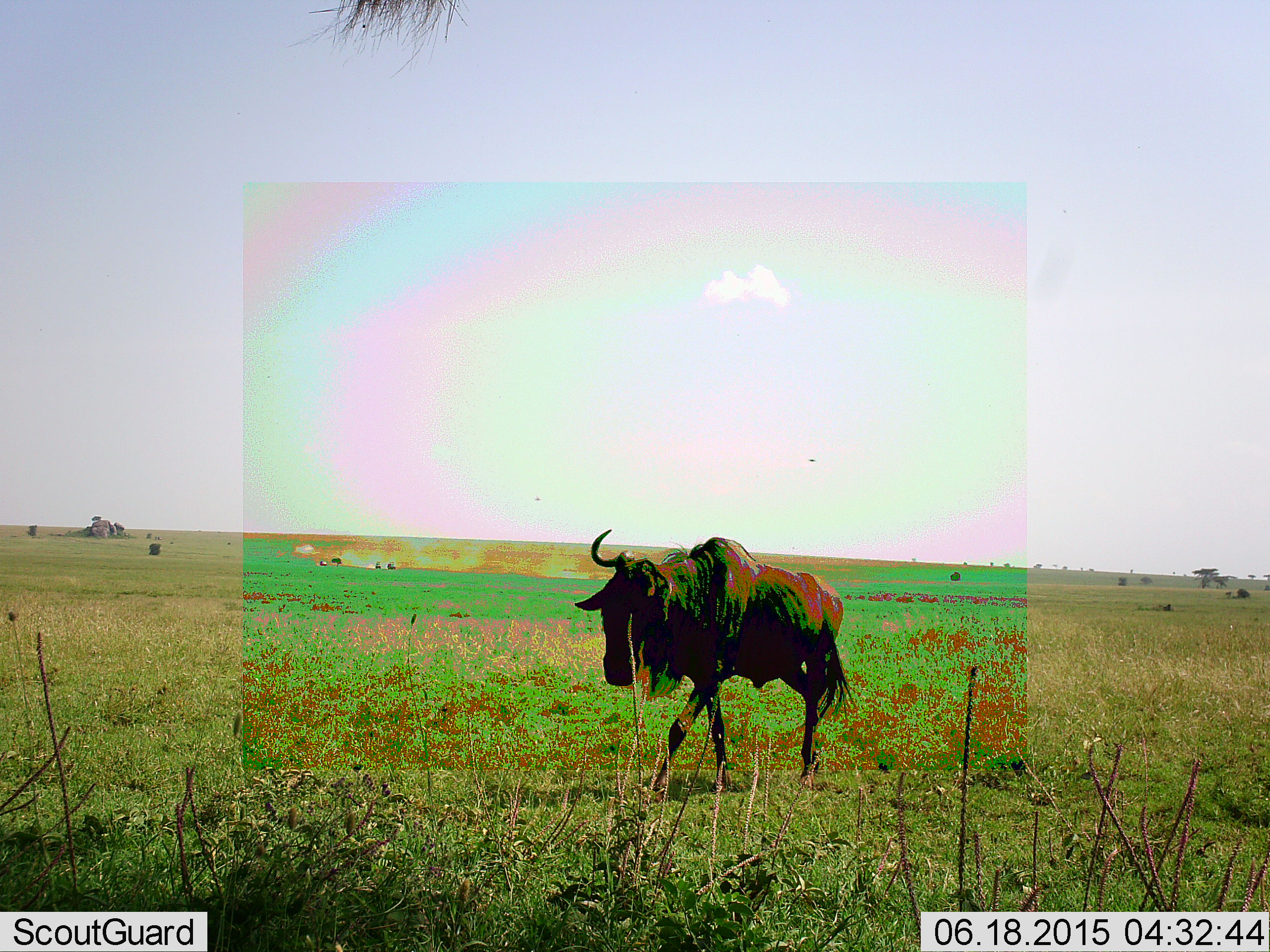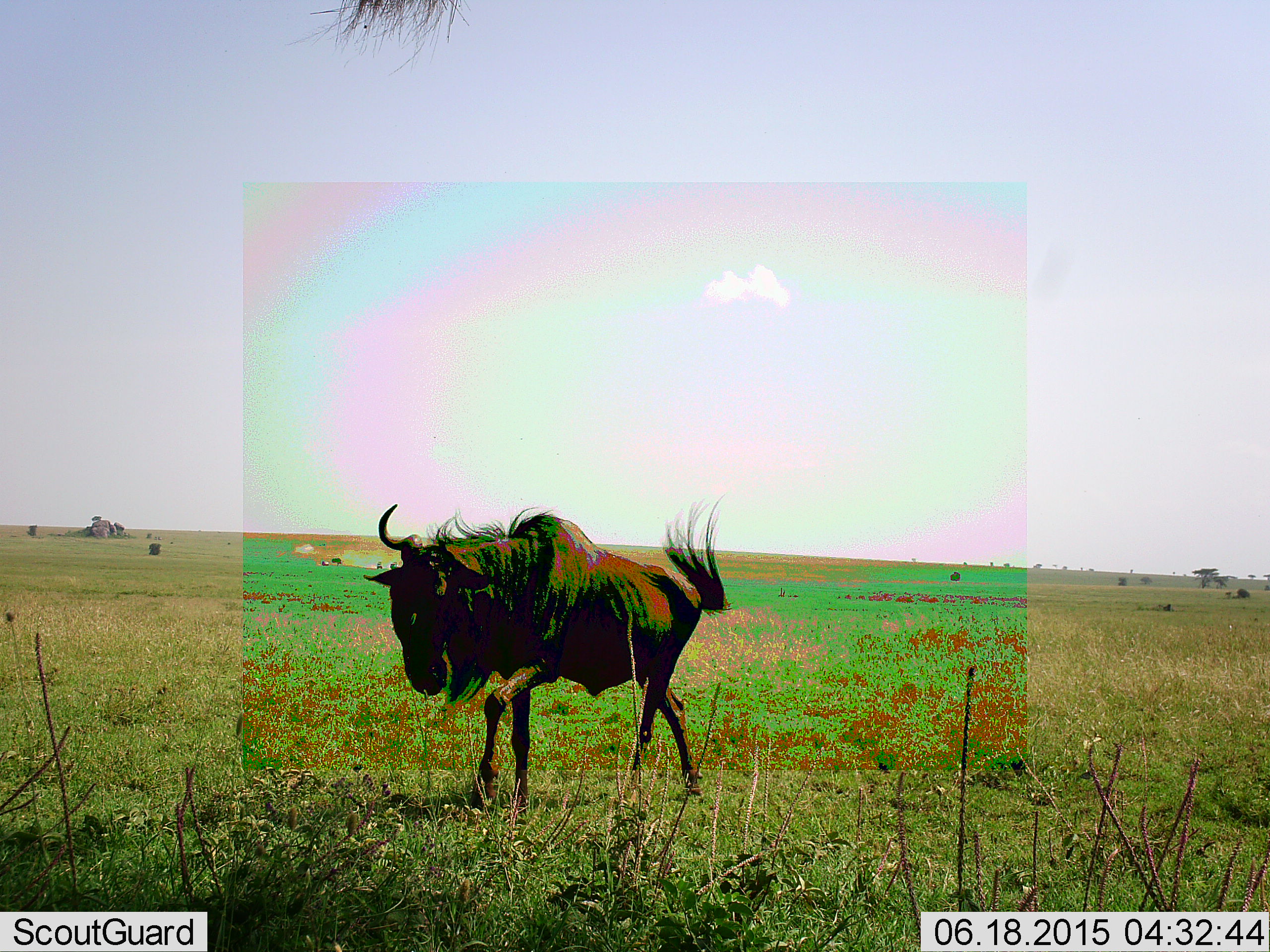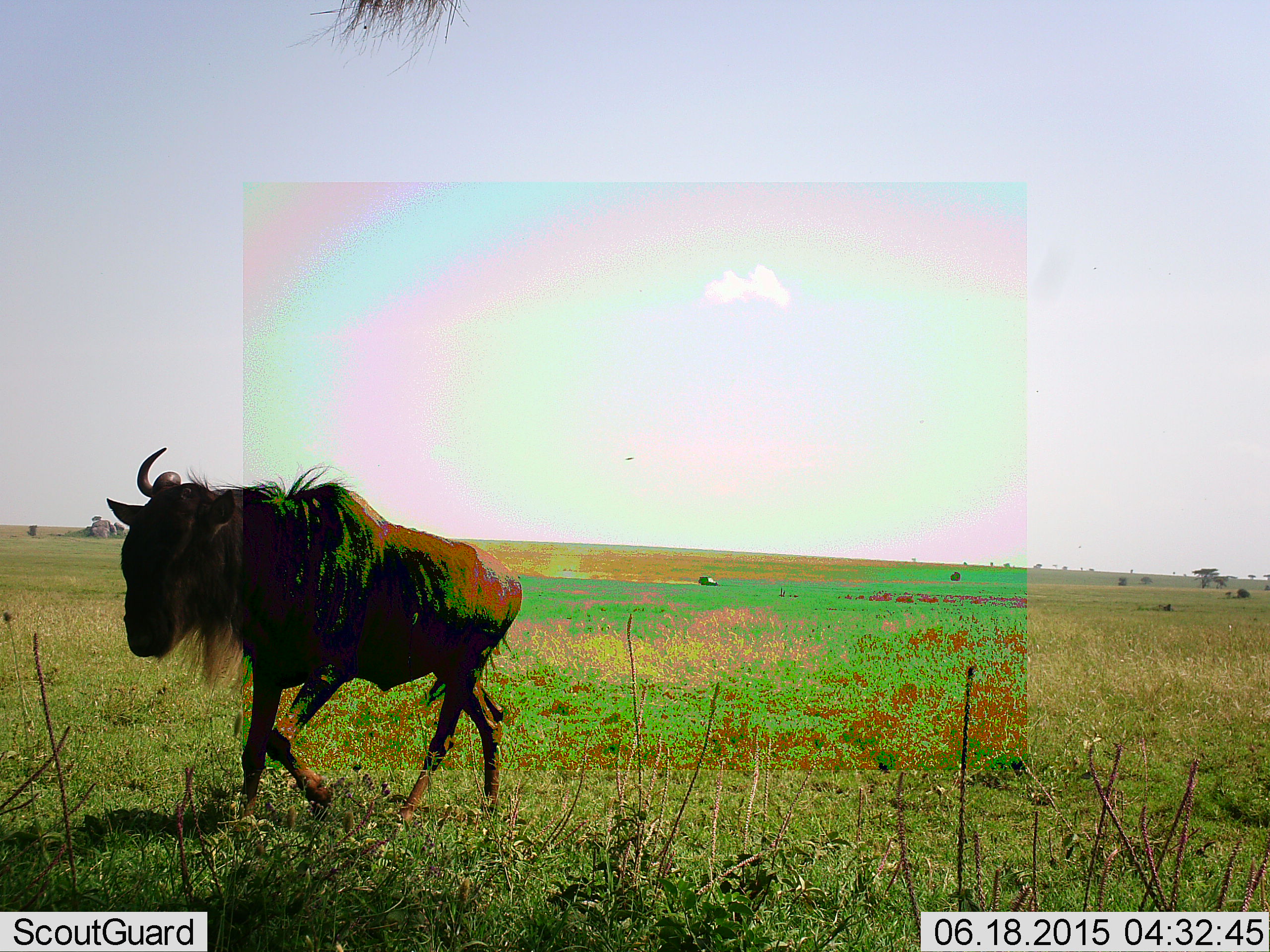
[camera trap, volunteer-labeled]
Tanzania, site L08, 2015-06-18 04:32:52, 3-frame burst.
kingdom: Animalia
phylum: Chordata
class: Mammalia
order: Artiodactyla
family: Bovidae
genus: Connochaetes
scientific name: Connochaetes taurinus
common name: blue wildebeest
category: wildebeest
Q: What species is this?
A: Wildebeest (blue wildebeest) (Connochaetes taurinus).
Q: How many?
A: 1.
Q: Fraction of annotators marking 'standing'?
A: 9%.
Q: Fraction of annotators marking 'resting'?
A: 0%.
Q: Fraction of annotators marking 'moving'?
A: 91%.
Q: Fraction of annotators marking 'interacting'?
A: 0%.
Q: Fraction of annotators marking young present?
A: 0%.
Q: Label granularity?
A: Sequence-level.